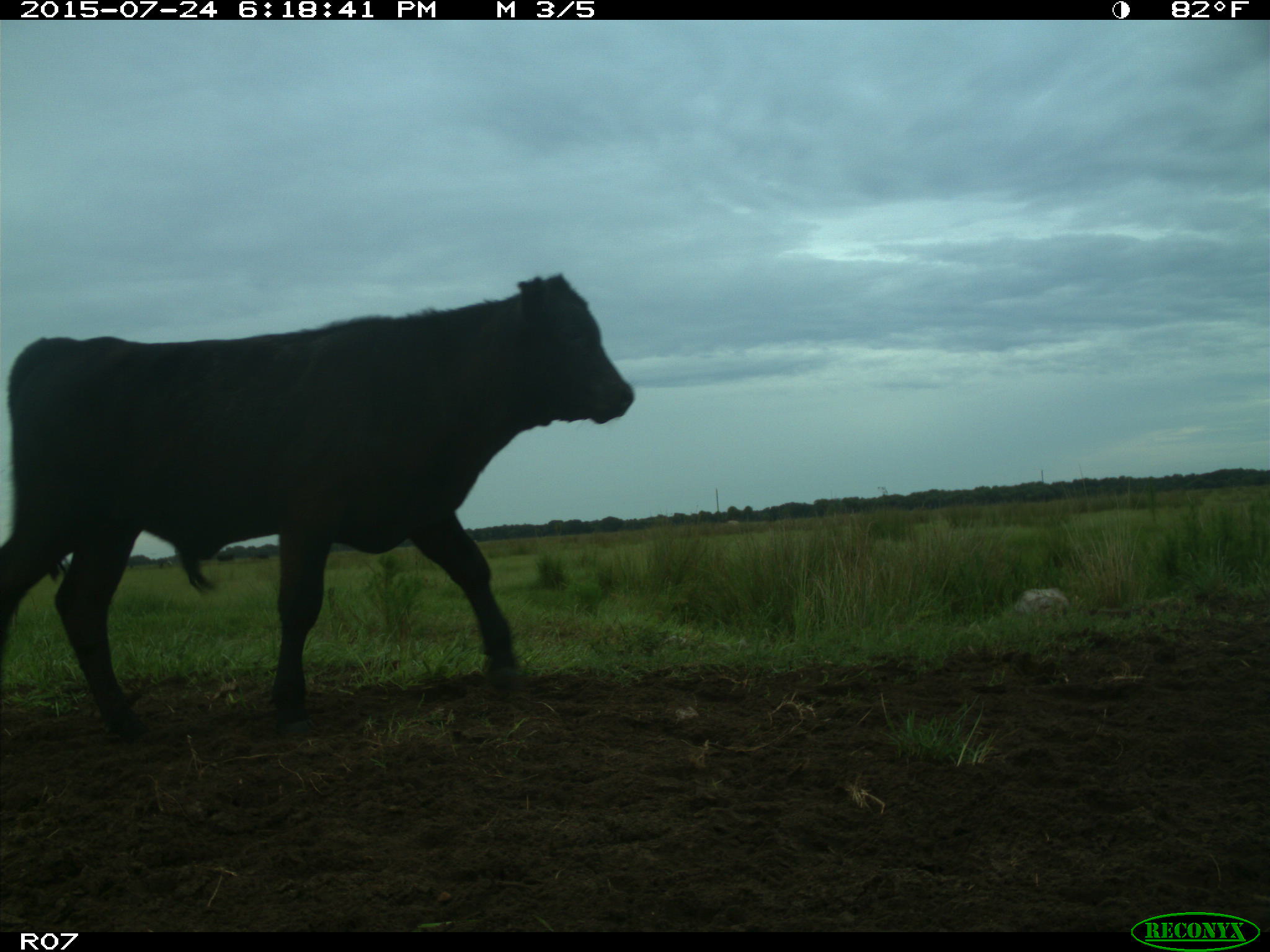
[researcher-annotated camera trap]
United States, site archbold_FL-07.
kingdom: Animalia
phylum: Chordata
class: Mammalia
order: Artiodactyla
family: Bovidae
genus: Bos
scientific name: Bos taurus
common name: domestic cow